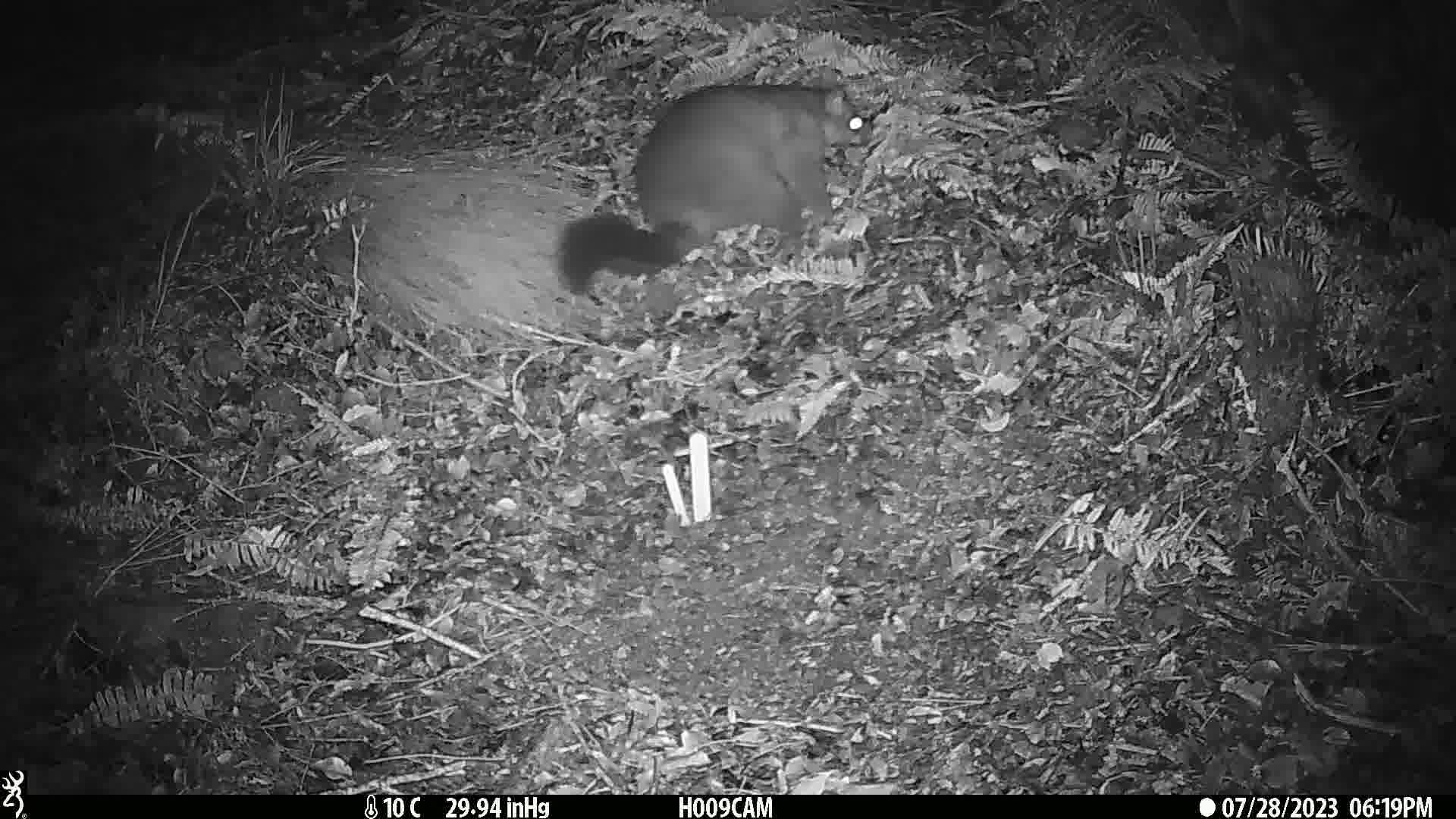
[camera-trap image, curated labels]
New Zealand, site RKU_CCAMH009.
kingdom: Animalia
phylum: Chordata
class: Mammalia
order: Diprotodontia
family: Phalangeridae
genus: Trichosurus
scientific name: Trichosurus vulpecula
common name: common brushtail possum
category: possum